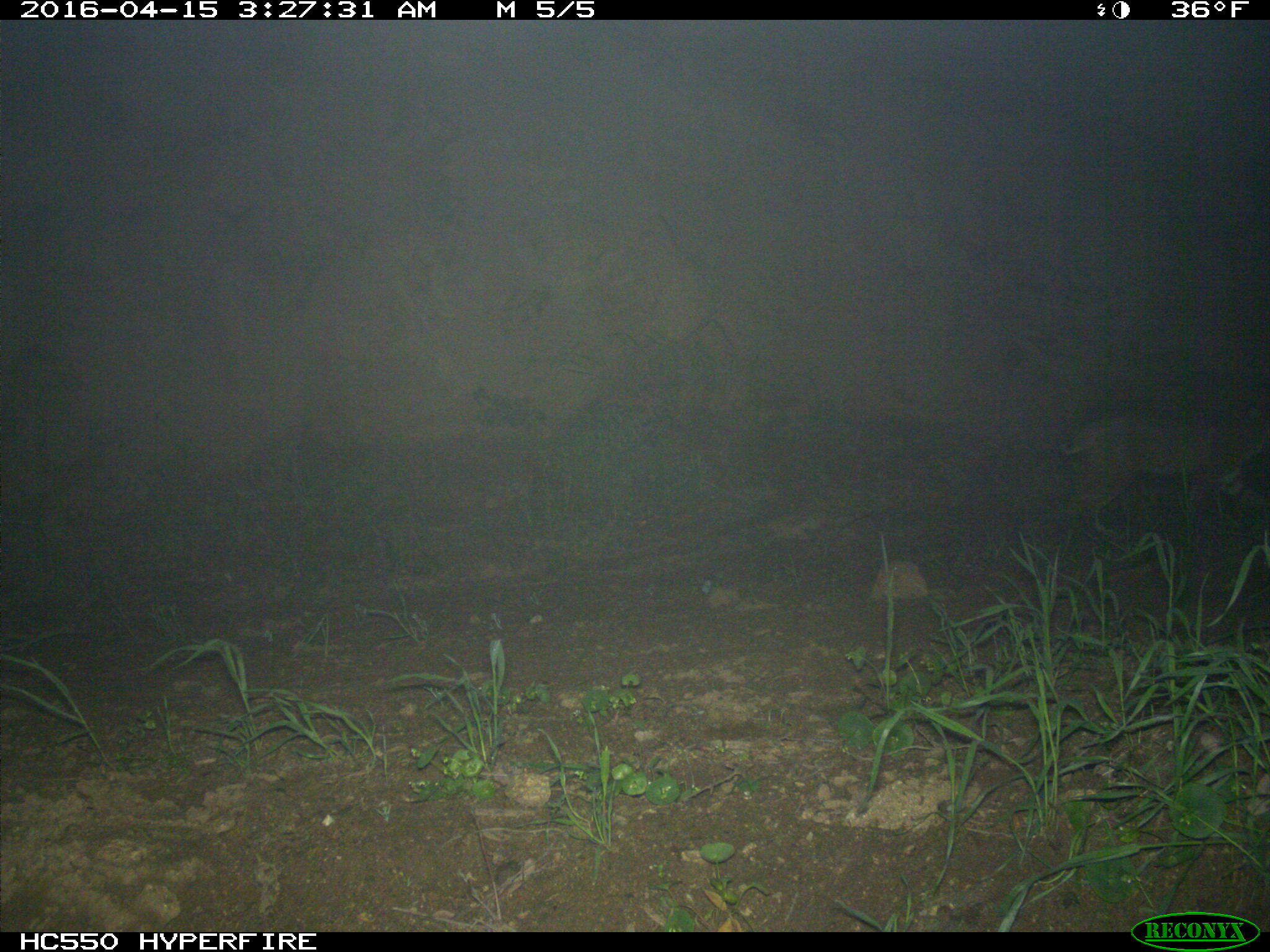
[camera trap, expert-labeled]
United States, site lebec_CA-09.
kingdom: Animalia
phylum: Chordata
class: Mammalia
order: Carnivora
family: Felidae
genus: Lynx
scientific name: Lynx rufus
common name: bobcat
Lynx rufus (bobcat).